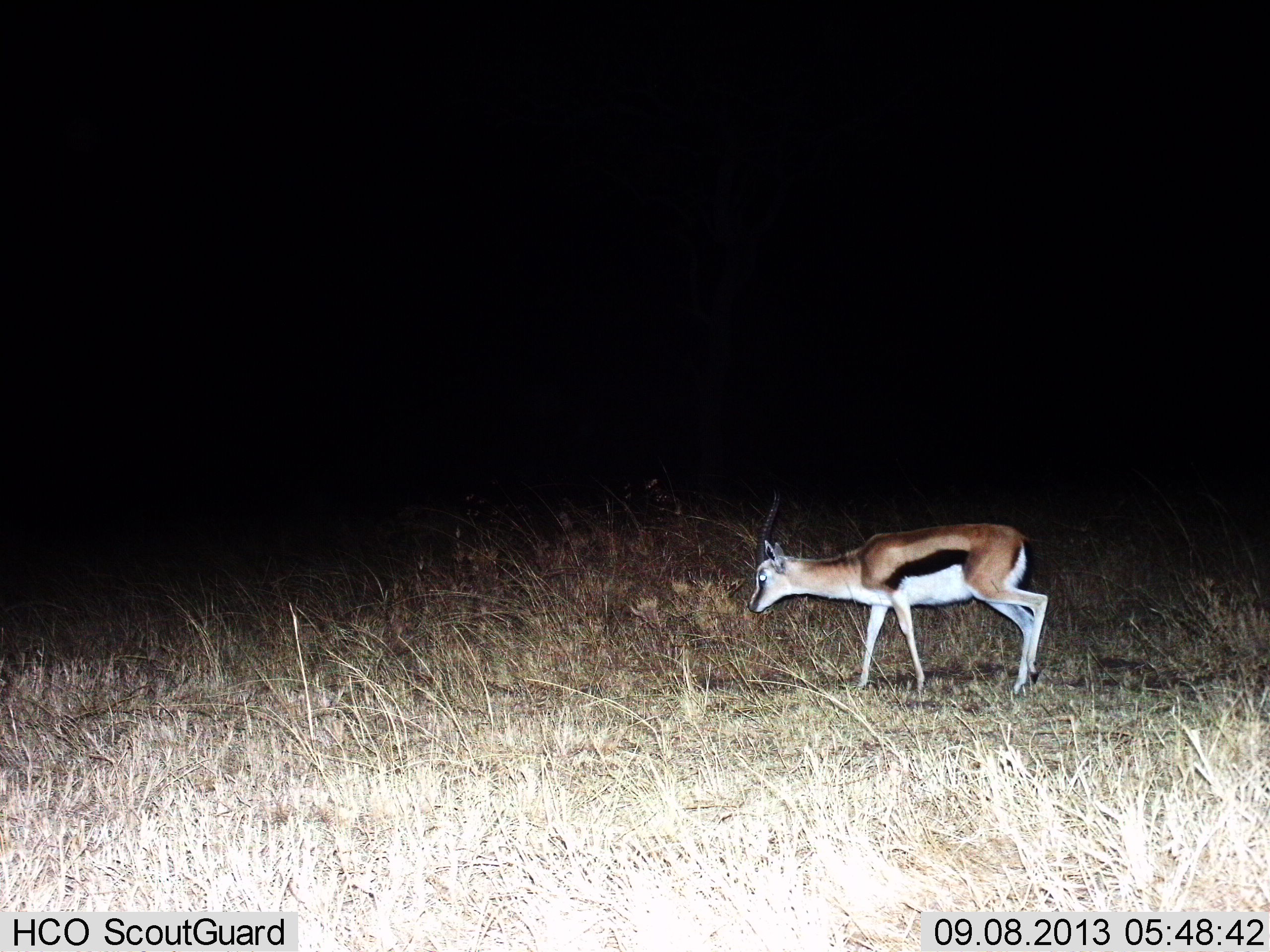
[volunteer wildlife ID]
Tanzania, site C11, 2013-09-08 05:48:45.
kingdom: Animalia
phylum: Chordata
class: Mammalia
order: Artiodactyla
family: Bovidae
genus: Eudorcas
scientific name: Eudorcas thomsonii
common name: thomson's gazelle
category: gazellethomsons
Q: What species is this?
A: Gazellethomsons (thomson's gazelle) (Eudorcas thomsonii).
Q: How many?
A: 1.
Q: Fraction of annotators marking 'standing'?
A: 20%.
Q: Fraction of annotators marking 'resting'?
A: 0%.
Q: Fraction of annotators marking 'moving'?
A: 80%.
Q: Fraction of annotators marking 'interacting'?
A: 0%.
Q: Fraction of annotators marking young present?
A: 10%.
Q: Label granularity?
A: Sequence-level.